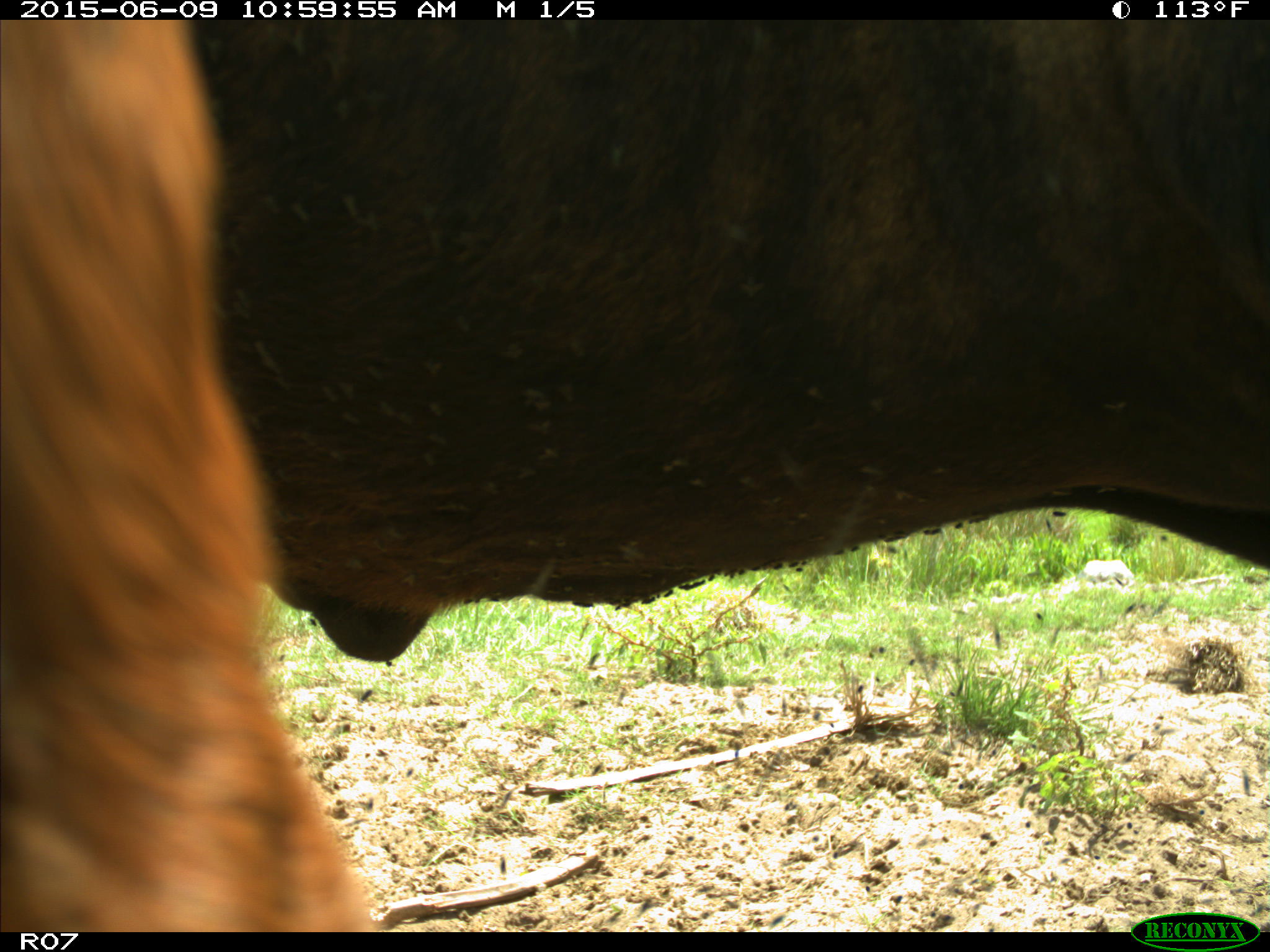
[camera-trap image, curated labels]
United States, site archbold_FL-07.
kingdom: Animalia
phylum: Chordata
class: Mammalia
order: Artiodactyla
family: Bovidae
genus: Bos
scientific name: Bos taurus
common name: domestic cow